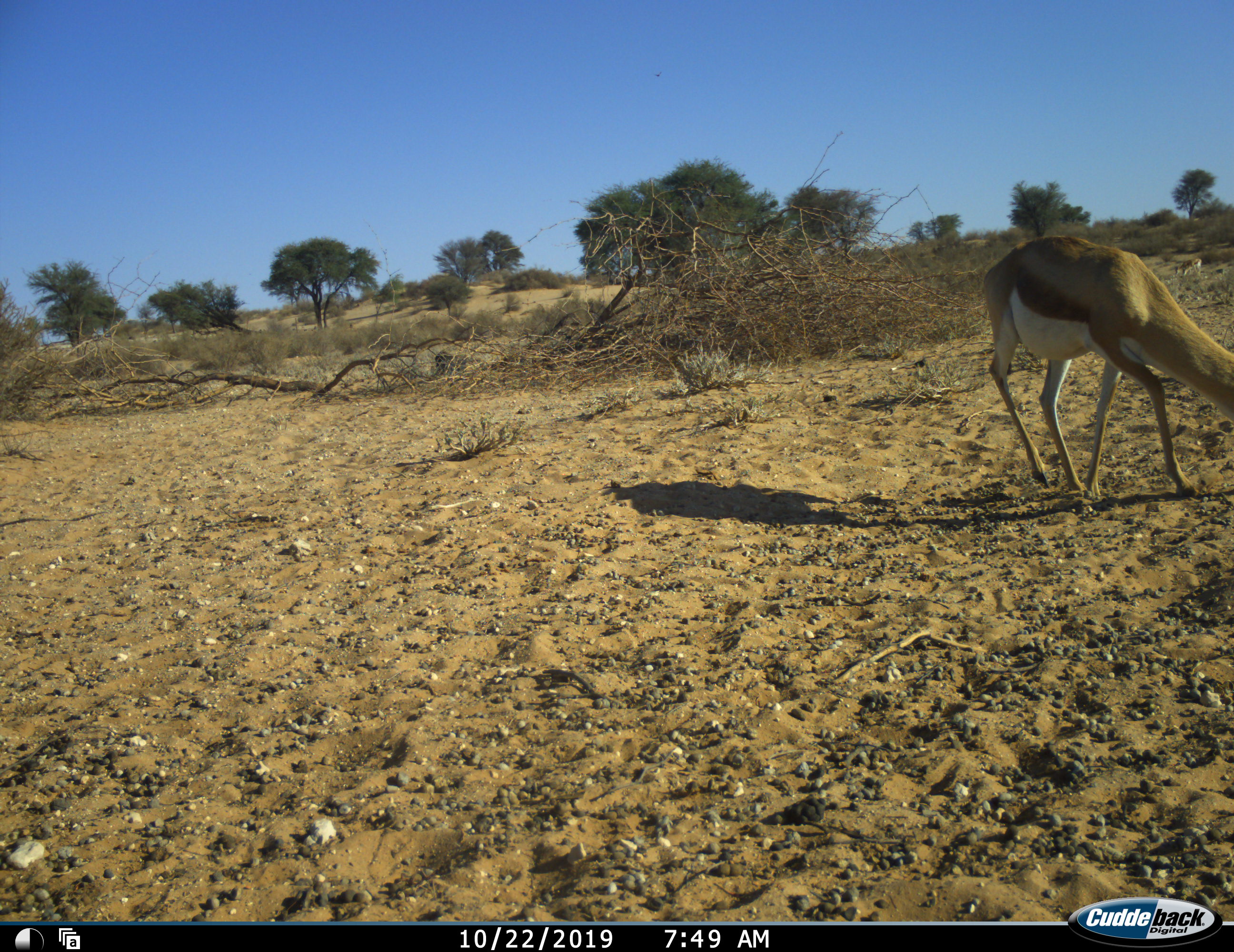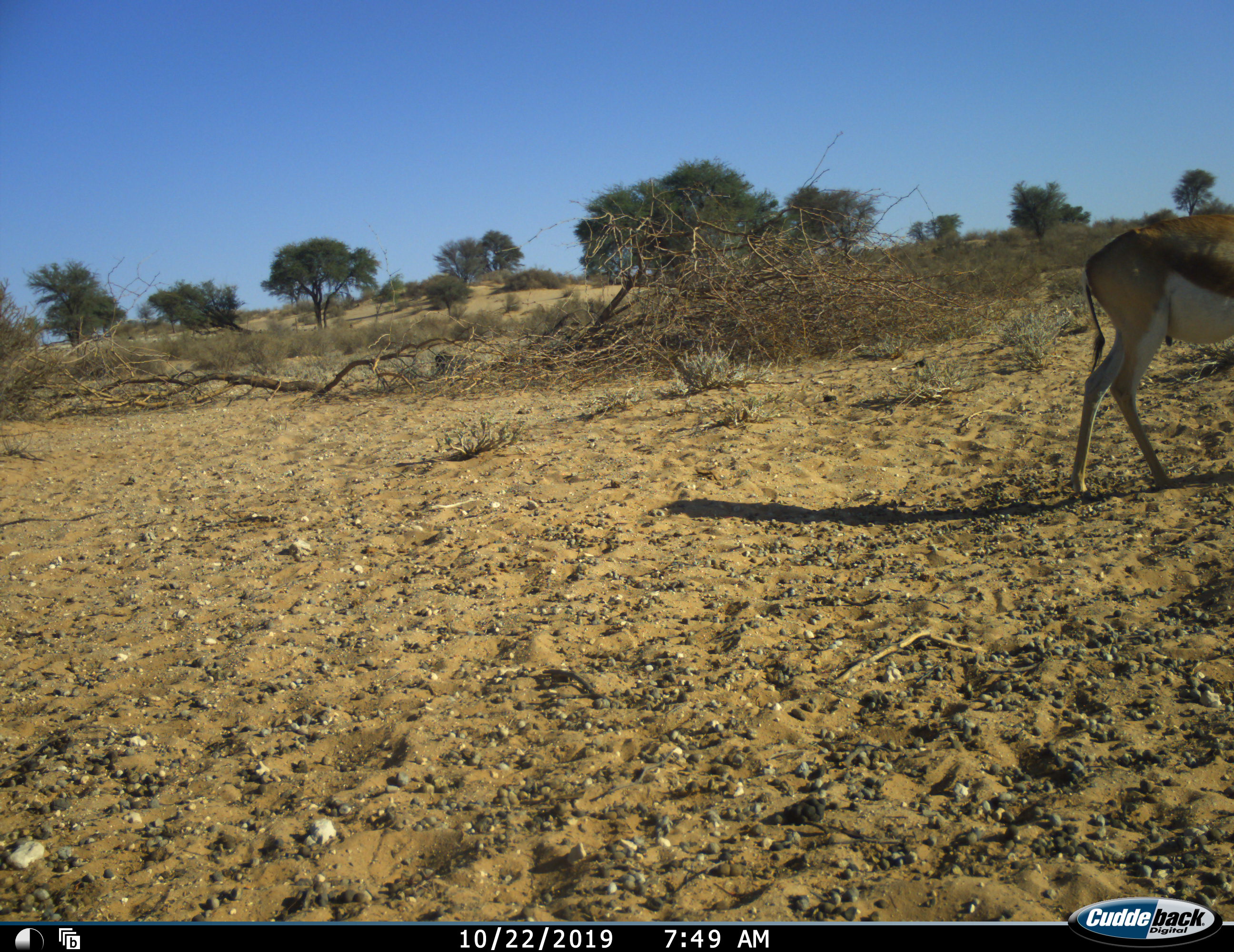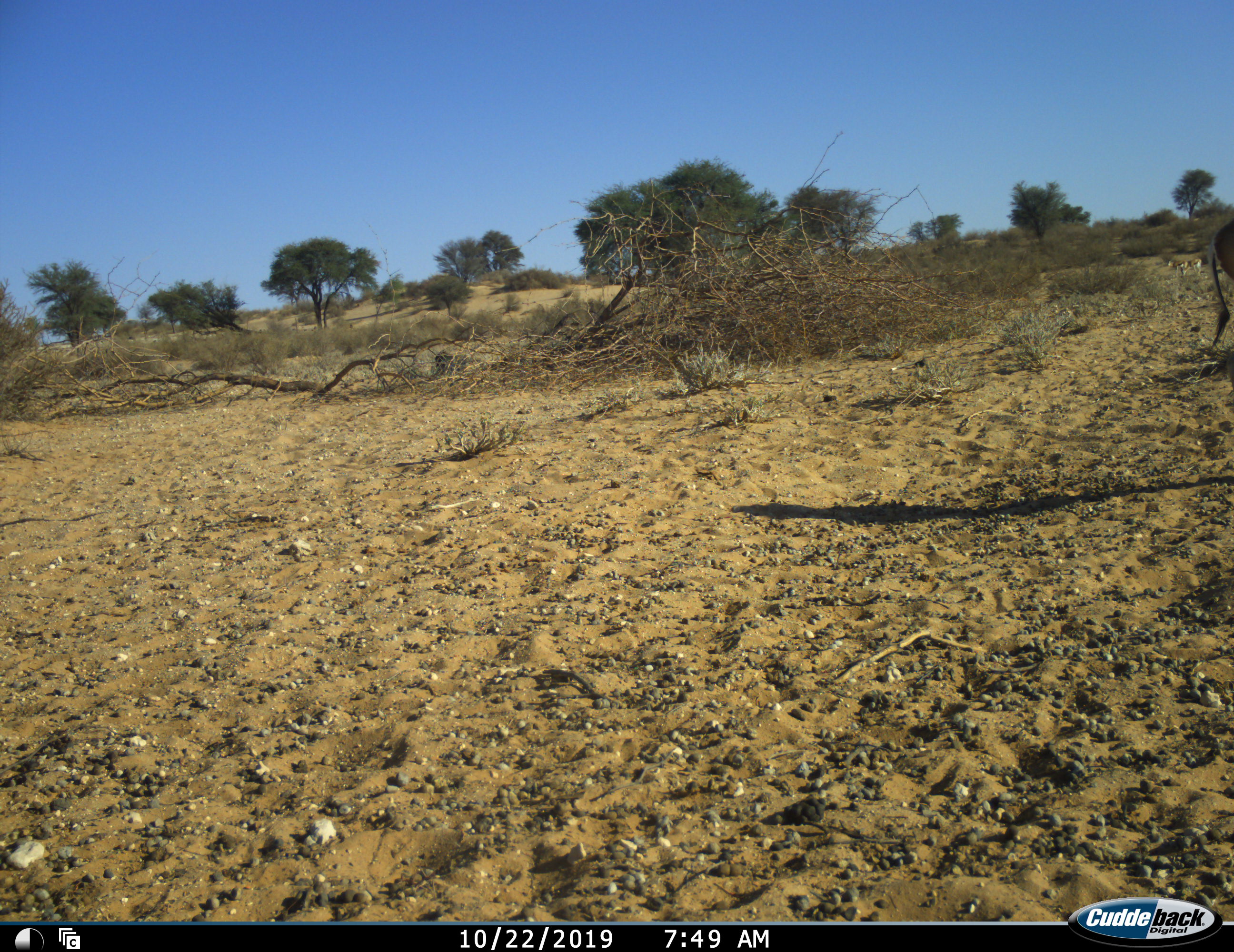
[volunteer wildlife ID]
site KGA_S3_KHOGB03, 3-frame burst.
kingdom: Animalia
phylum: Chordata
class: Mammalia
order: Artiodactyla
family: Bovidae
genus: Antidorcas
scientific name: Antidorcas marsupialis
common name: springbok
Springbok (Antidorcas marsupialis), count 1. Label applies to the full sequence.